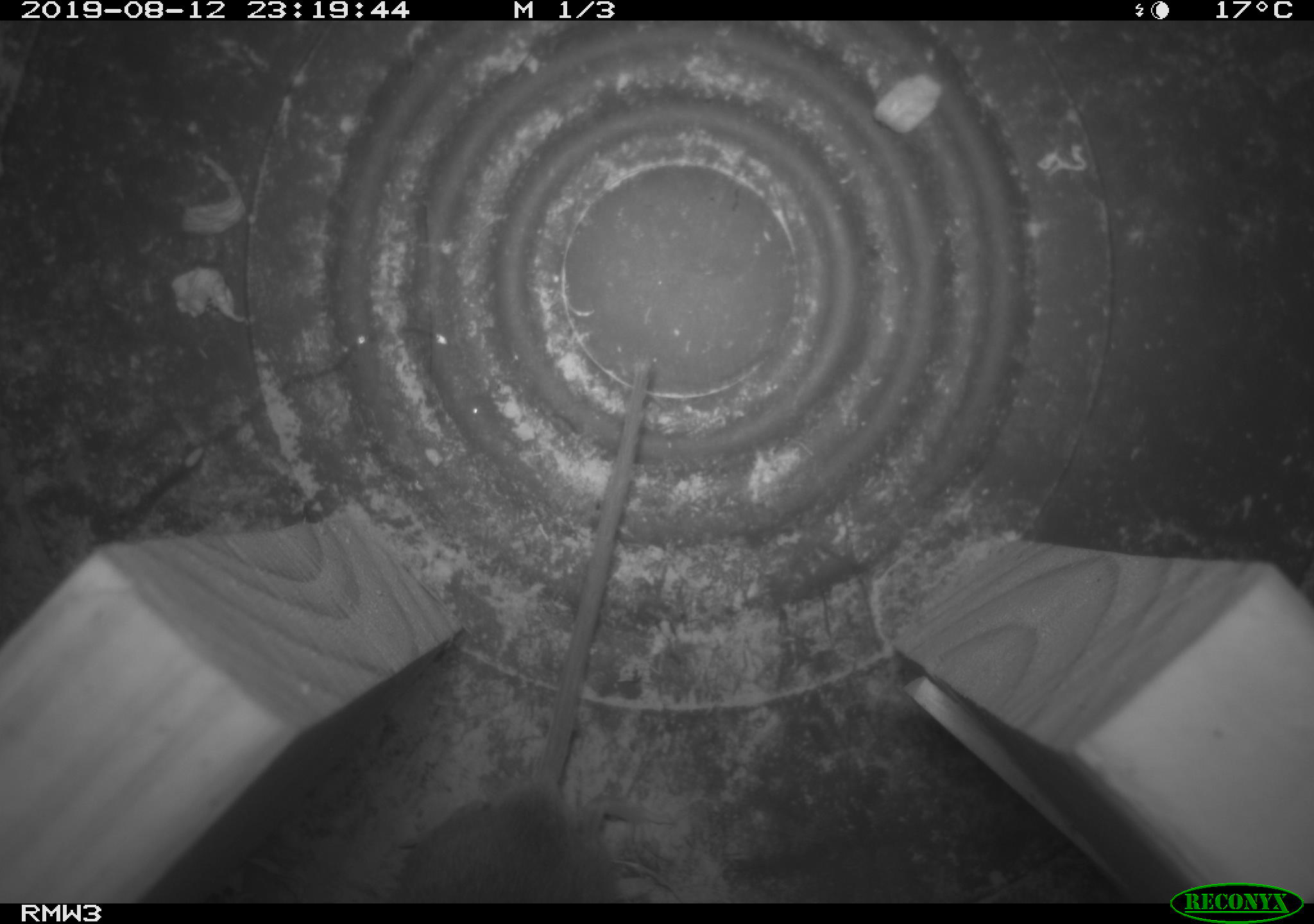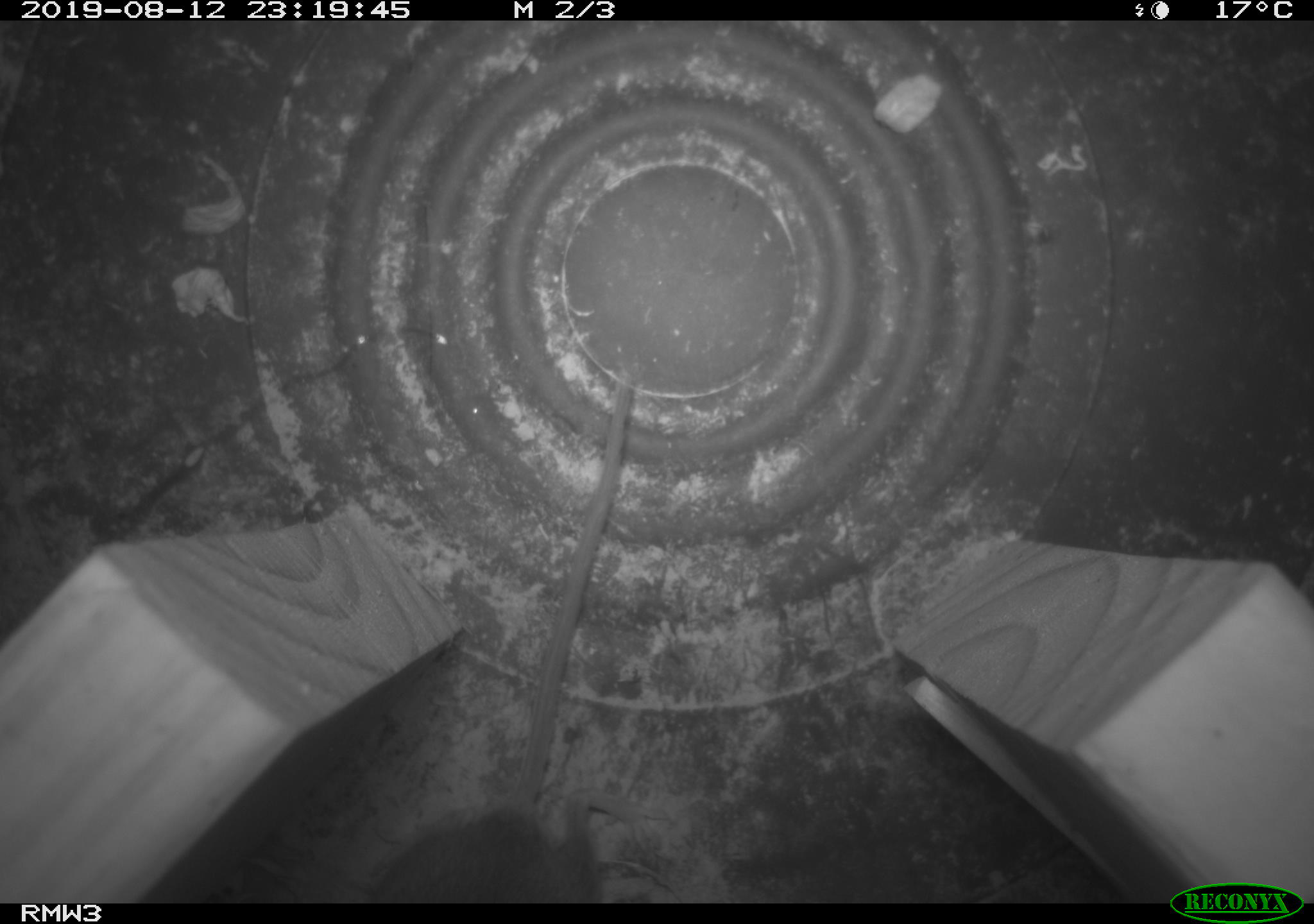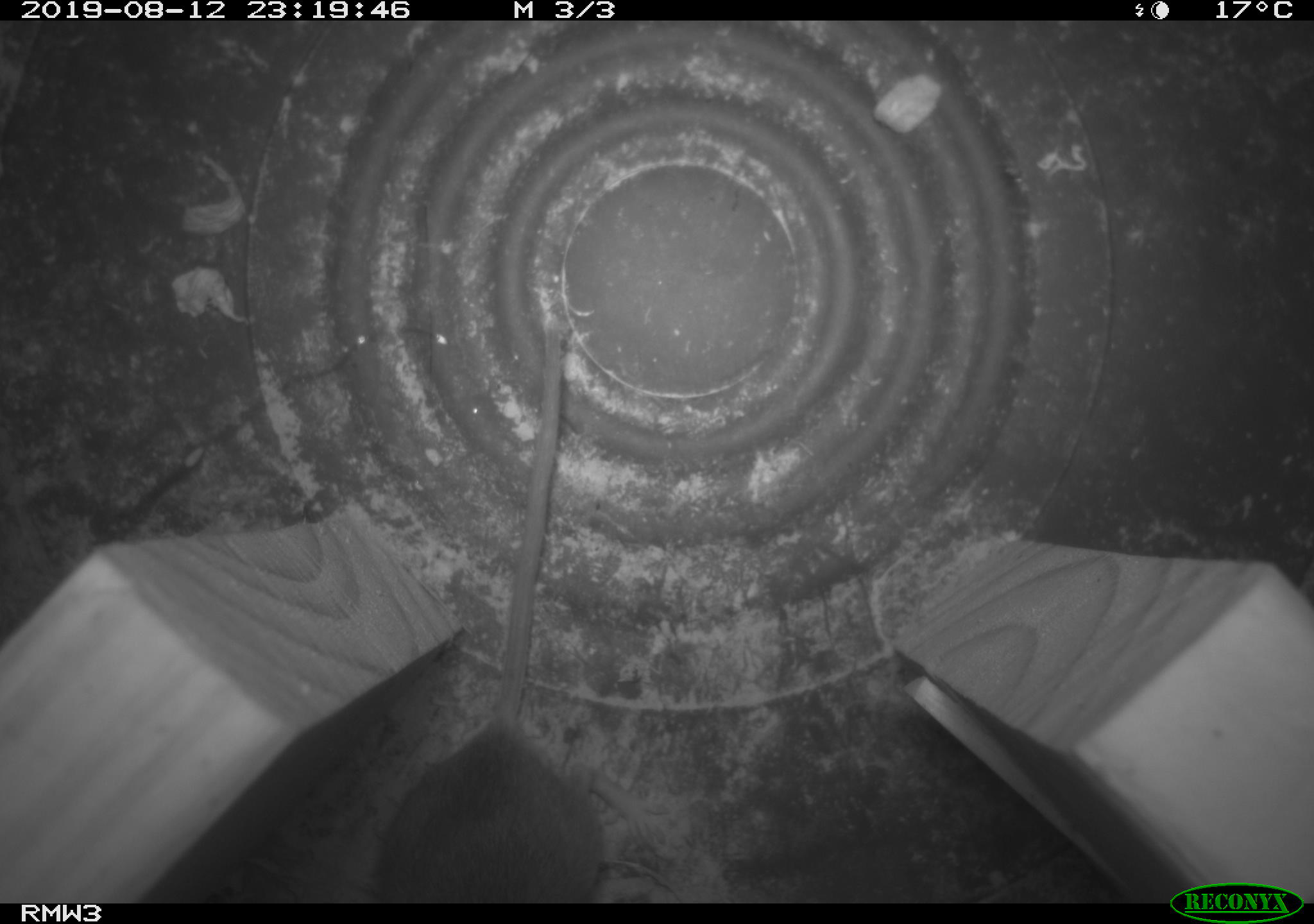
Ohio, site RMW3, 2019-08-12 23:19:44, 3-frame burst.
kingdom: Animalia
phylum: Chordata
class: Mammalia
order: Rodentia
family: Cricetidae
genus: Peromyscus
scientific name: Peromyscus leucopus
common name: white-footed mouse